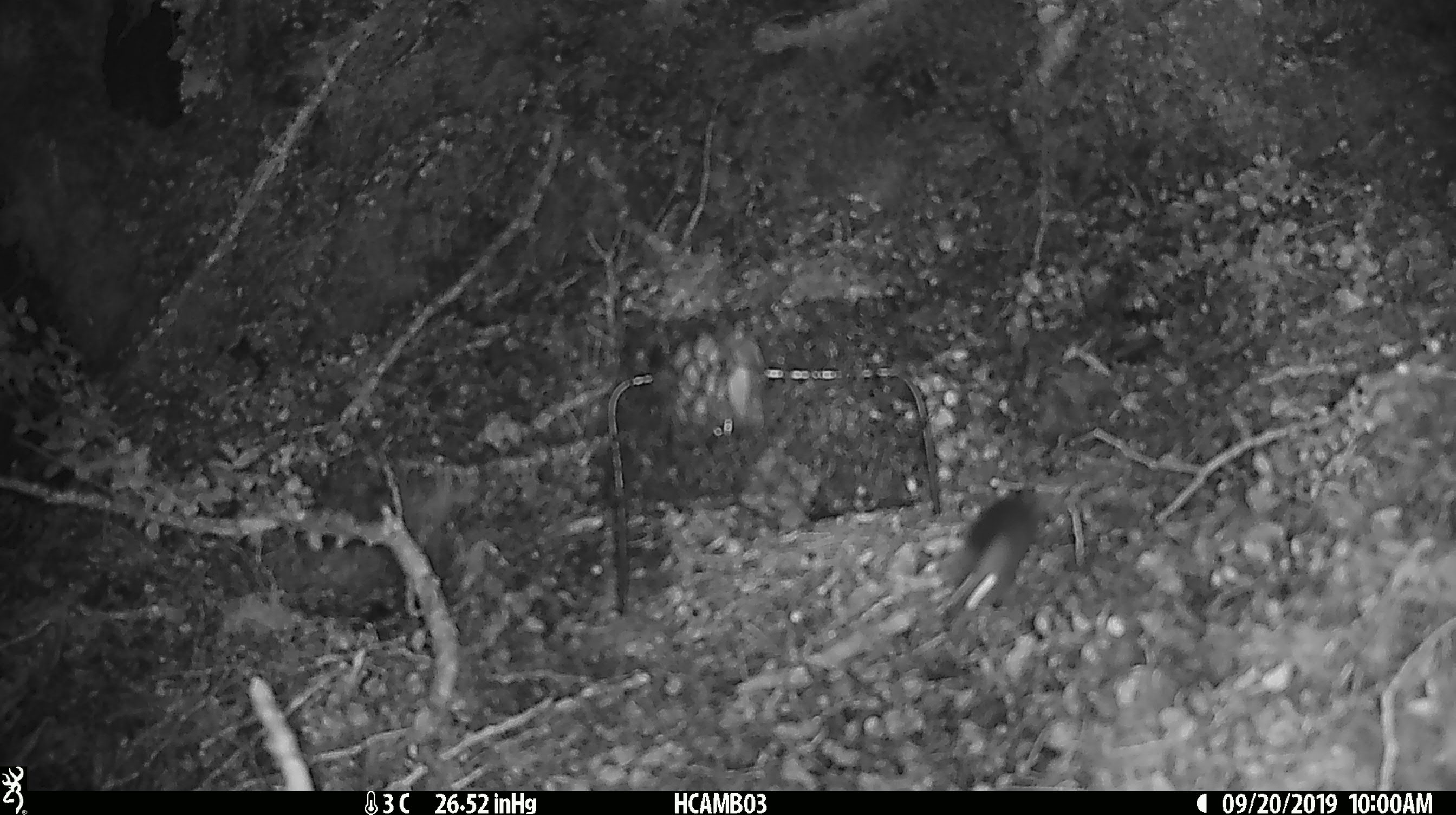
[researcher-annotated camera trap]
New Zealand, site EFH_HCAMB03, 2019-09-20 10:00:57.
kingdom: Animalia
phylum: Chordata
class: Mammalia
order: Rodentia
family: Muridae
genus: Mus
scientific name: Mus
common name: mouse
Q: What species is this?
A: Mouse (Mus).